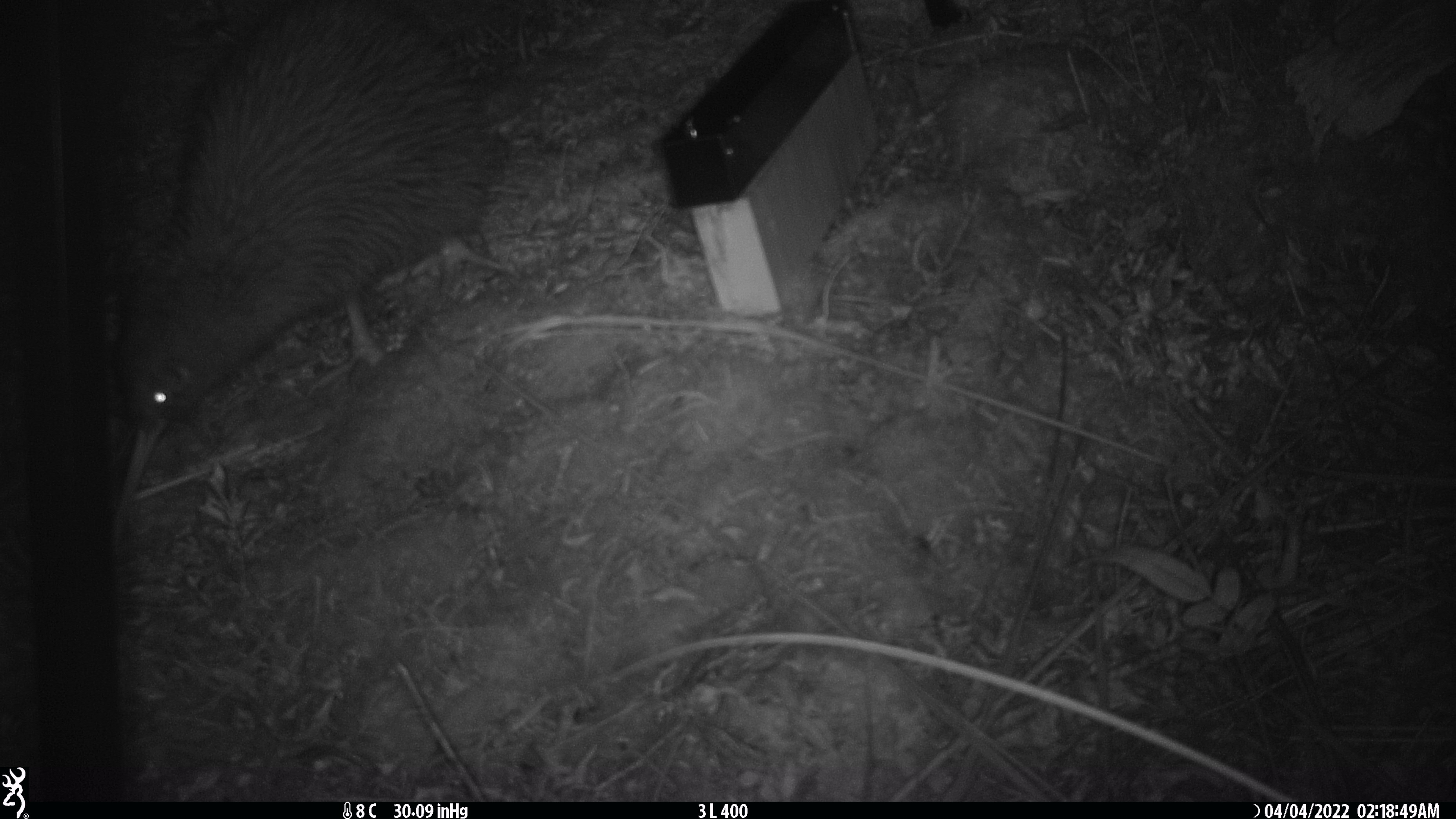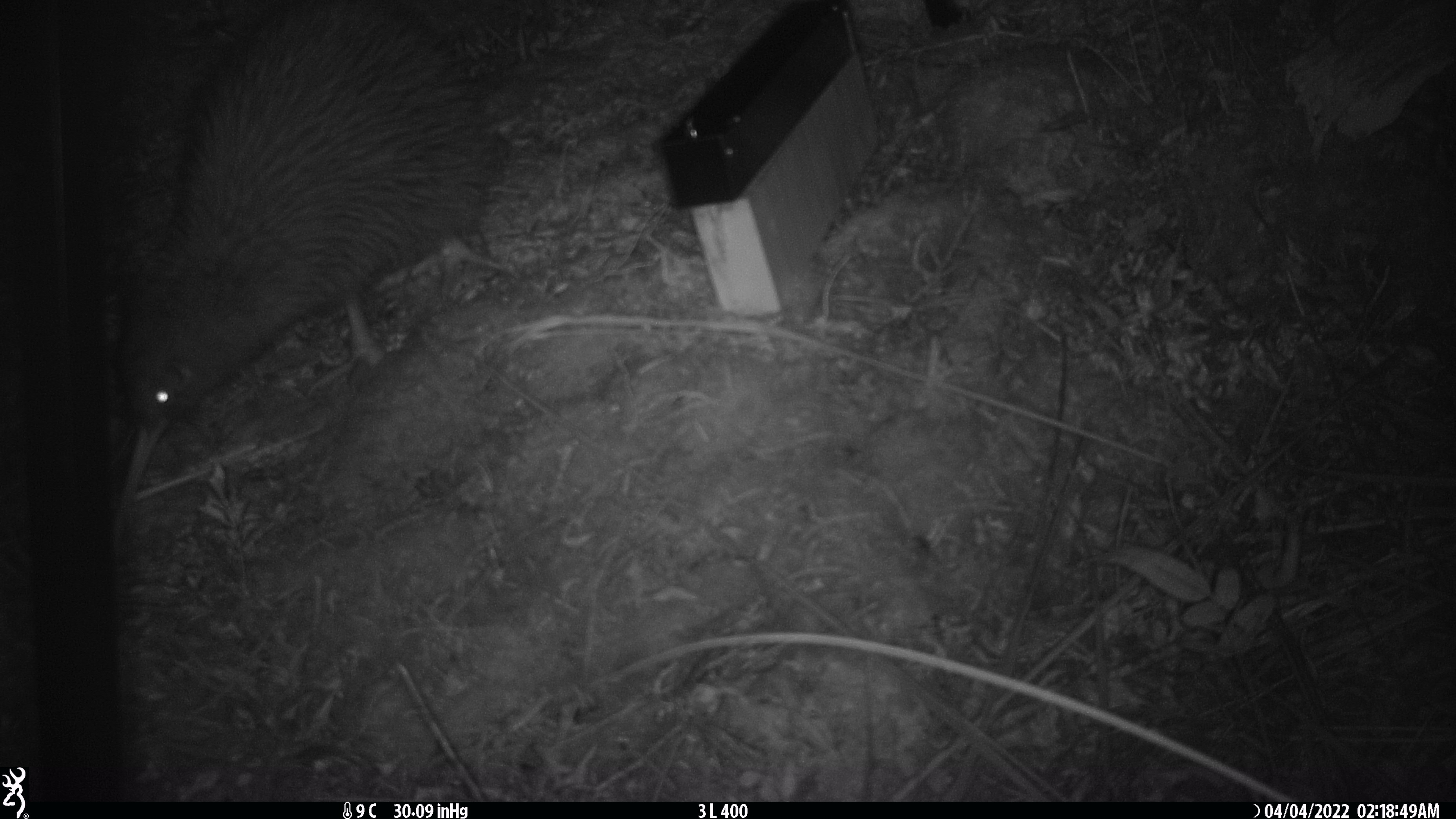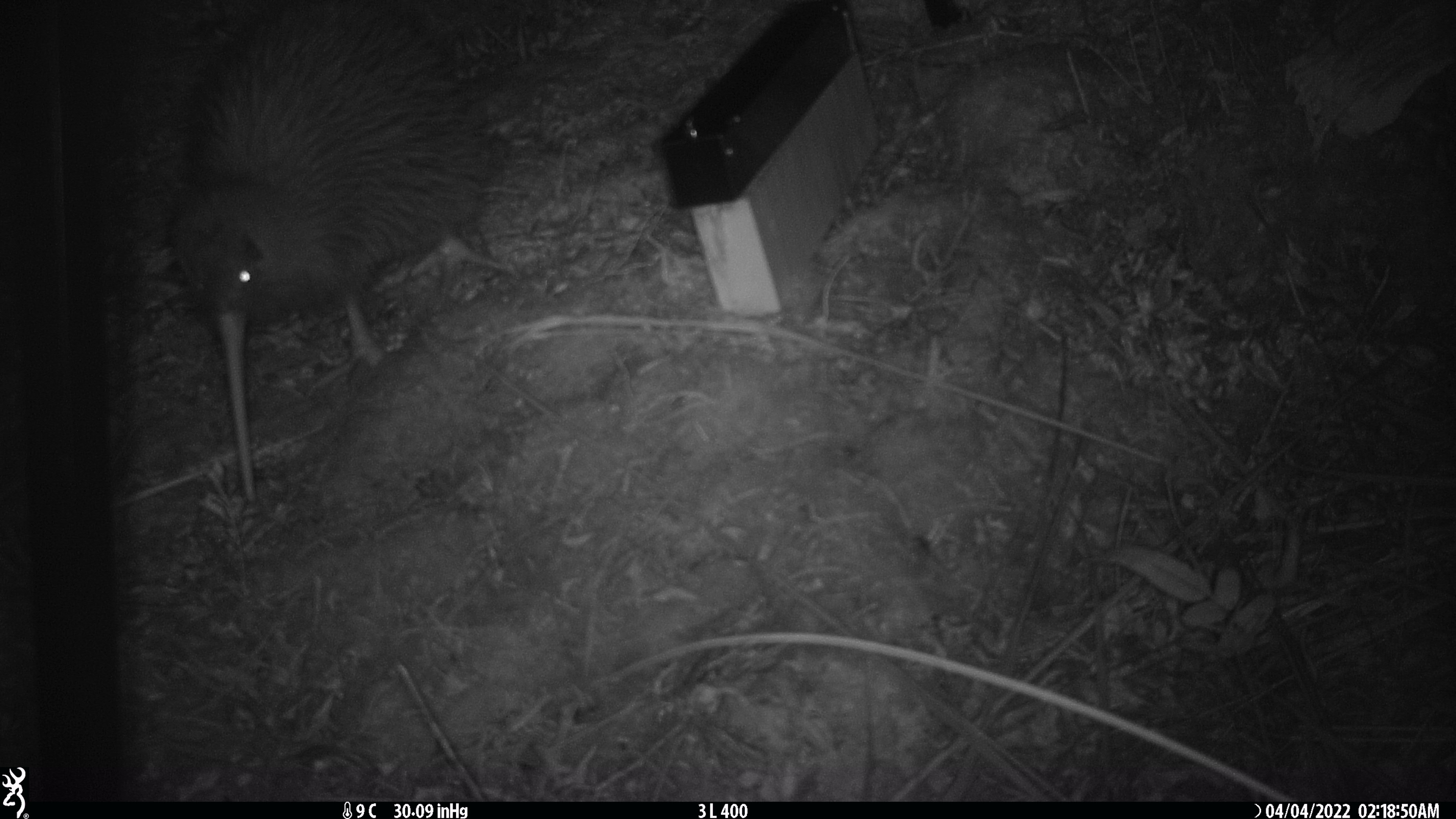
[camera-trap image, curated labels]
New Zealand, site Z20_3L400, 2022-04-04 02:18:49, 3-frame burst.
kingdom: Animalia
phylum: Chordata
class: Aves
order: Apterygiformes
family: Apterygidae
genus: Apteryx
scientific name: Apteryx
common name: kiwi